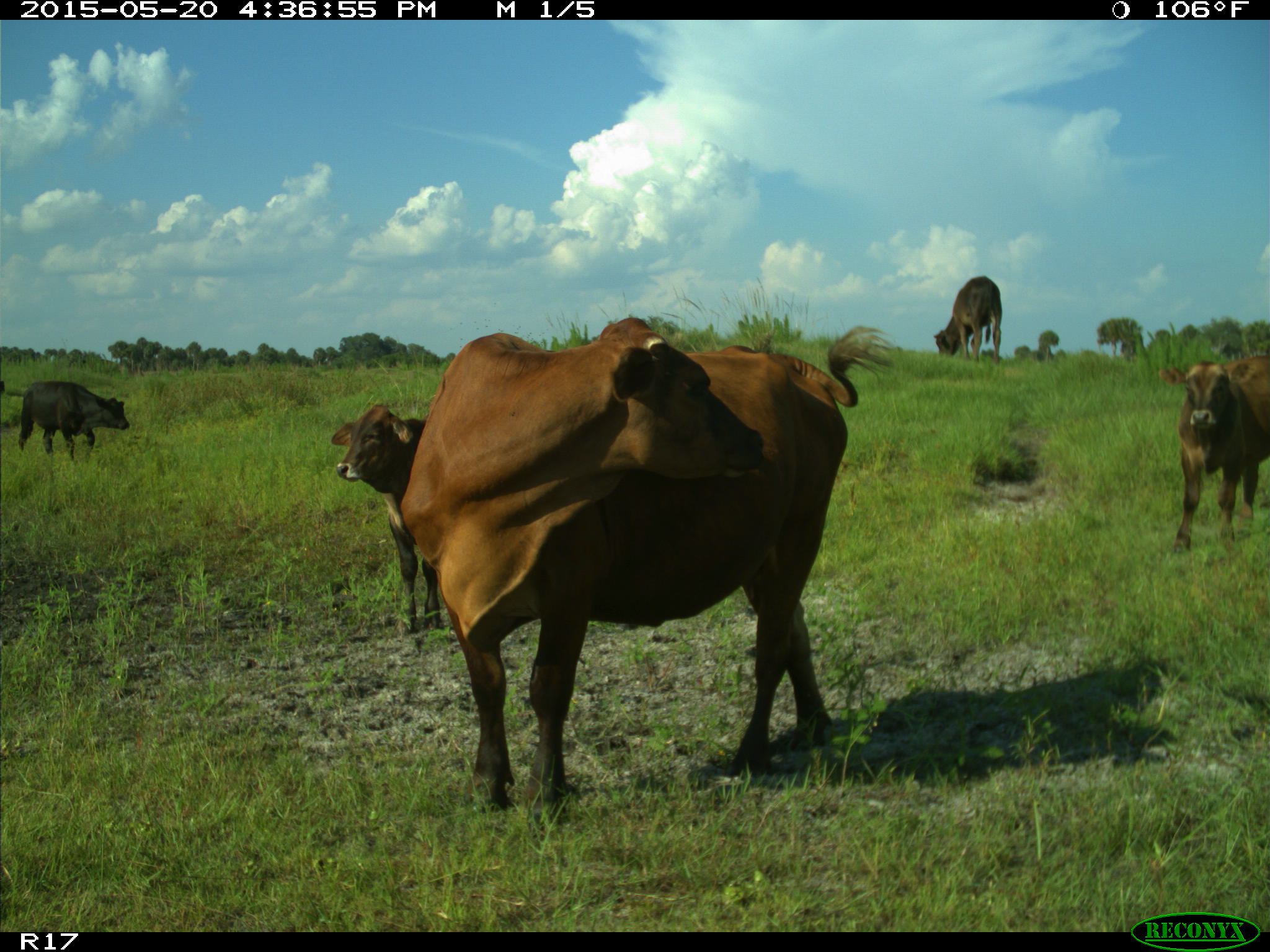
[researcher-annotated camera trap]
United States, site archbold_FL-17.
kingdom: Animalia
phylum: Chordata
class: Mammalia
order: Artiodactyla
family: Bovidae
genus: Bos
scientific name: Bos taurus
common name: domestic cow